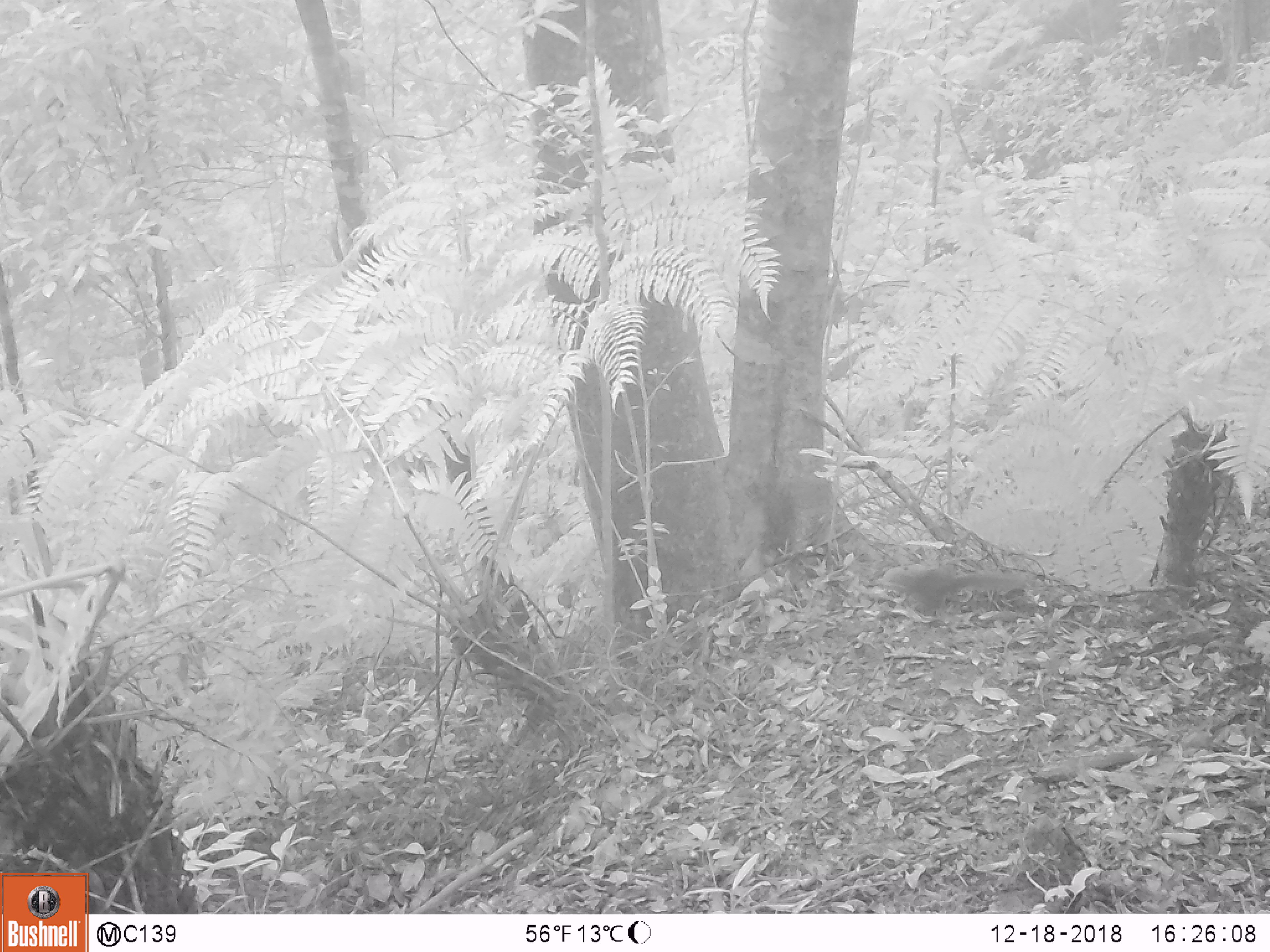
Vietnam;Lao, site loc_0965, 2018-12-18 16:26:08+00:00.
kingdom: Animalia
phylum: Chordata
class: Mammalia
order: Rodentia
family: Sciuridae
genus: Dremomys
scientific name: Dremomys rufigenis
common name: red-cheeked squirrel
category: red cheeked squirrel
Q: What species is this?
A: Red cheeked squirrel (red-cheeked squirrel) (Dremomys rufigenis).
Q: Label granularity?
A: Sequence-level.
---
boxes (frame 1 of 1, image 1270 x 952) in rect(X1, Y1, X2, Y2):
red cheeked squirrel: rect(876, 561, 1026, 609)